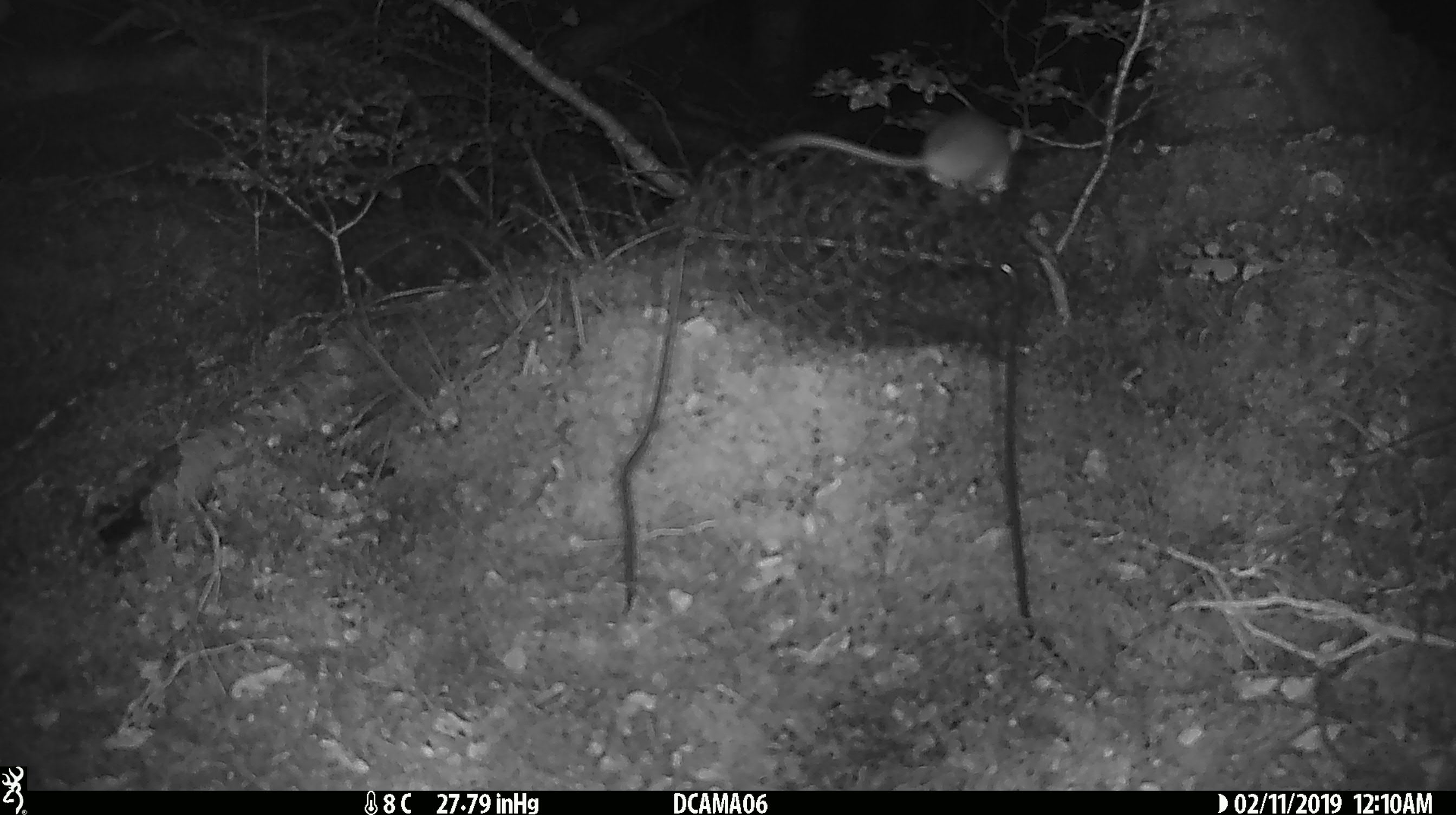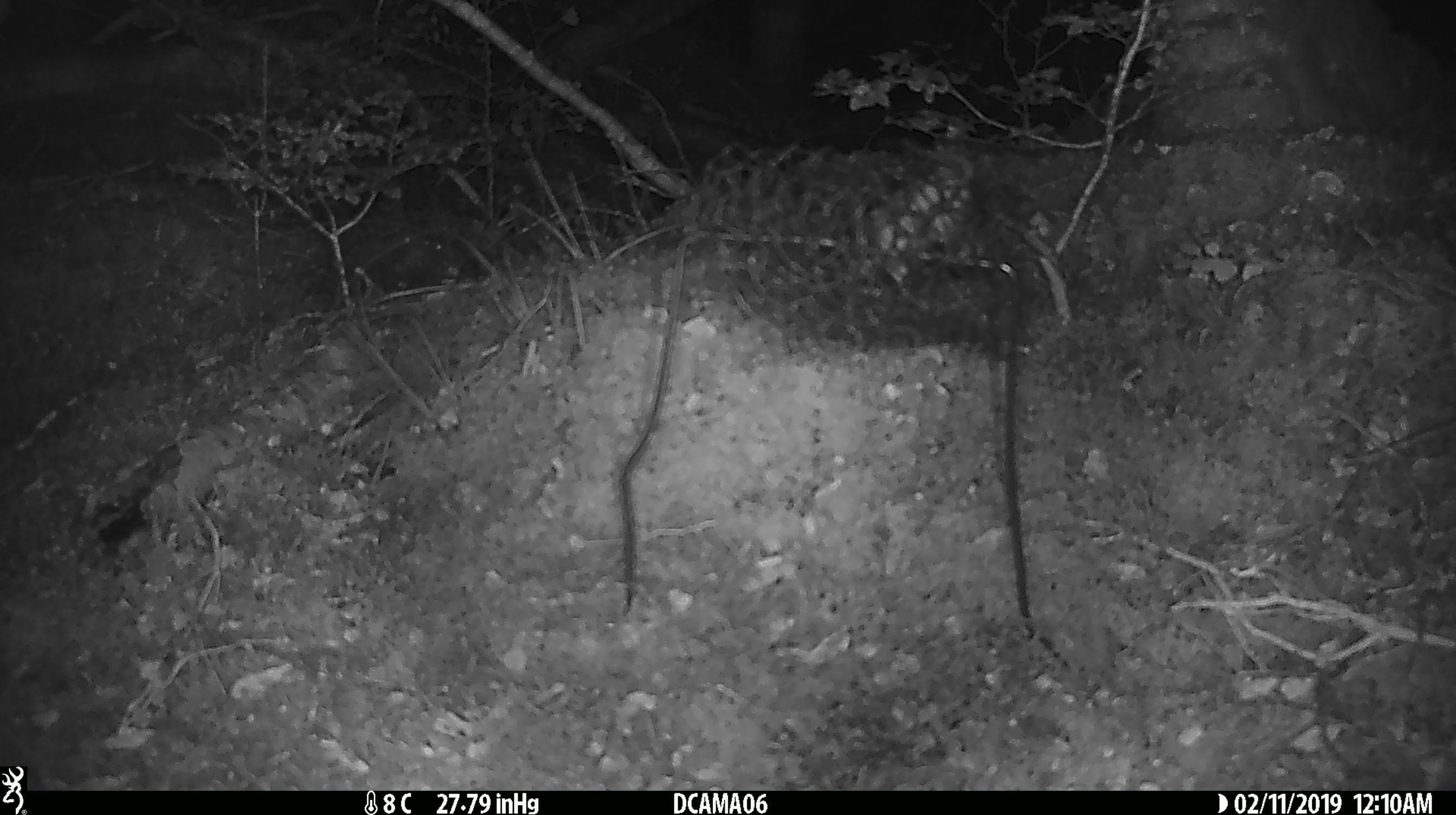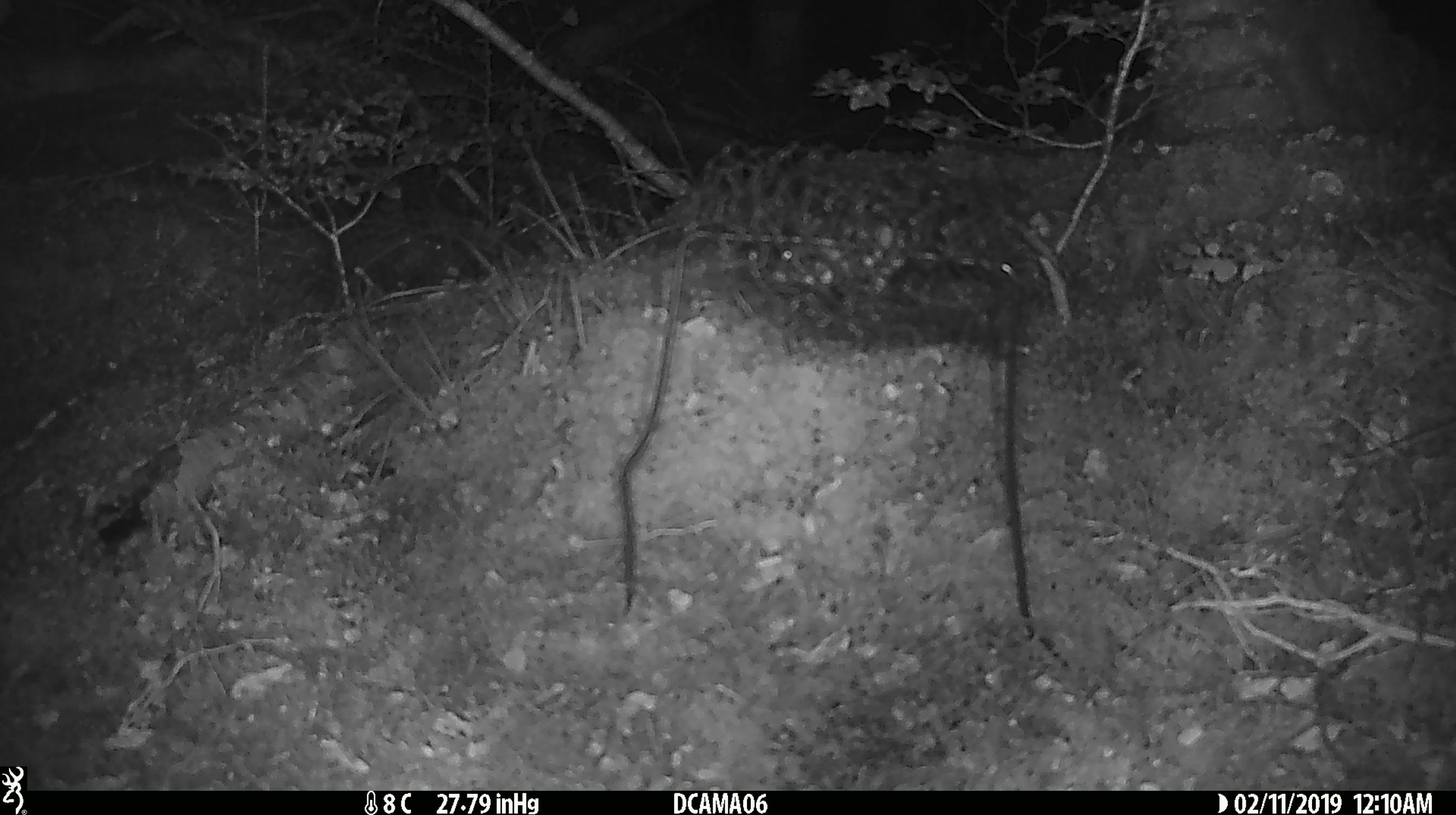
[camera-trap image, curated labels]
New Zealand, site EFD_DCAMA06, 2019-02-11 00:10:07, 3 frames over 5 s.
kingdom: Animalia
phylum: Chordata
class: Mammalia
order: Rodentia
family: Muridae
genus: Mus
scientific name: Mus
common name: mouse